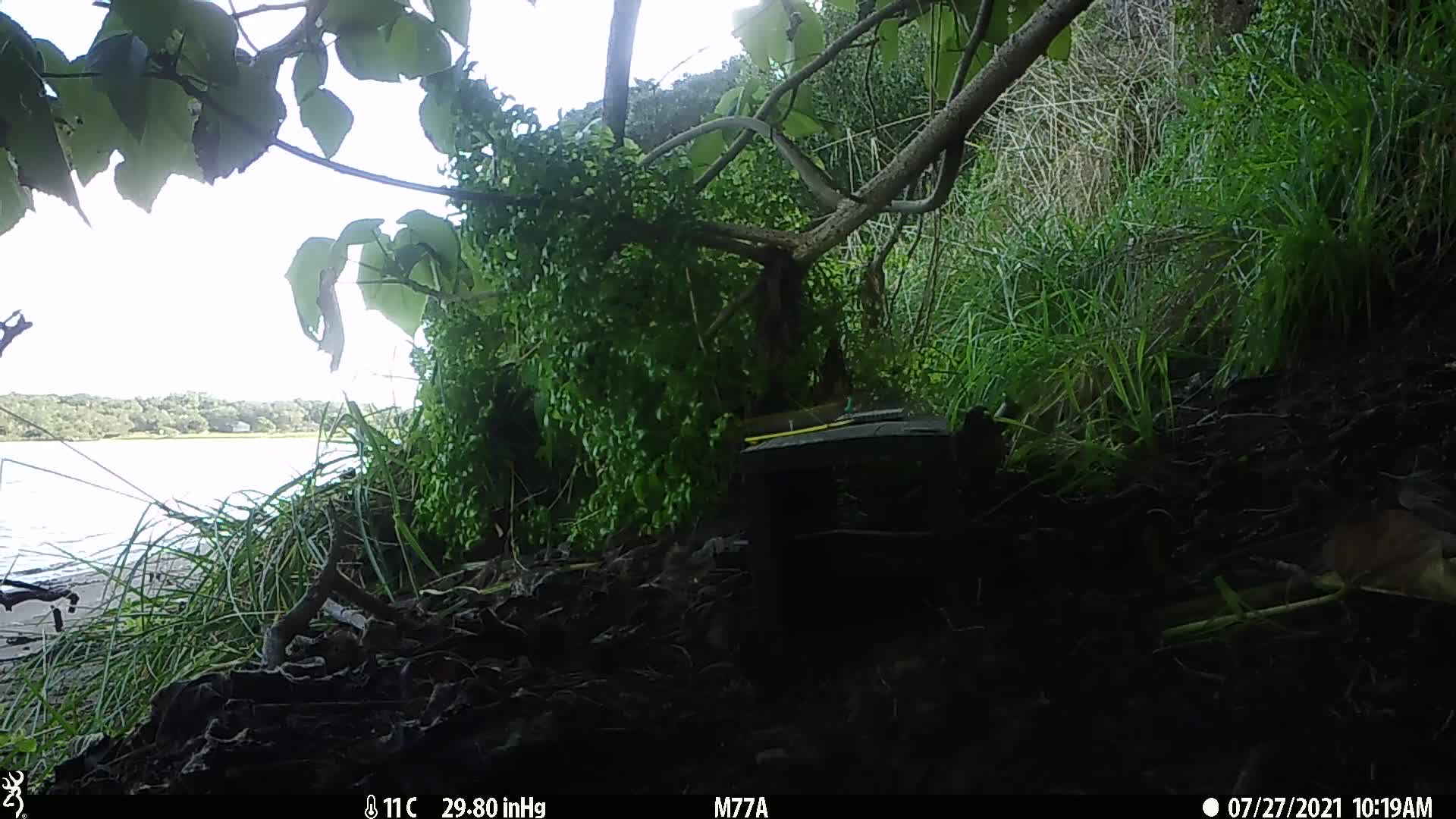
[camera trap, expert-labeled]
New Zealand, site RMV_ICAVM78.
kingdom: Animalia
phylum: Chordata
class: Aves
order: Passeriformes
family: Sturnidae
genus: Acridotheres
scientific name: Acridotheres tristis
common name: common myna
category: myna